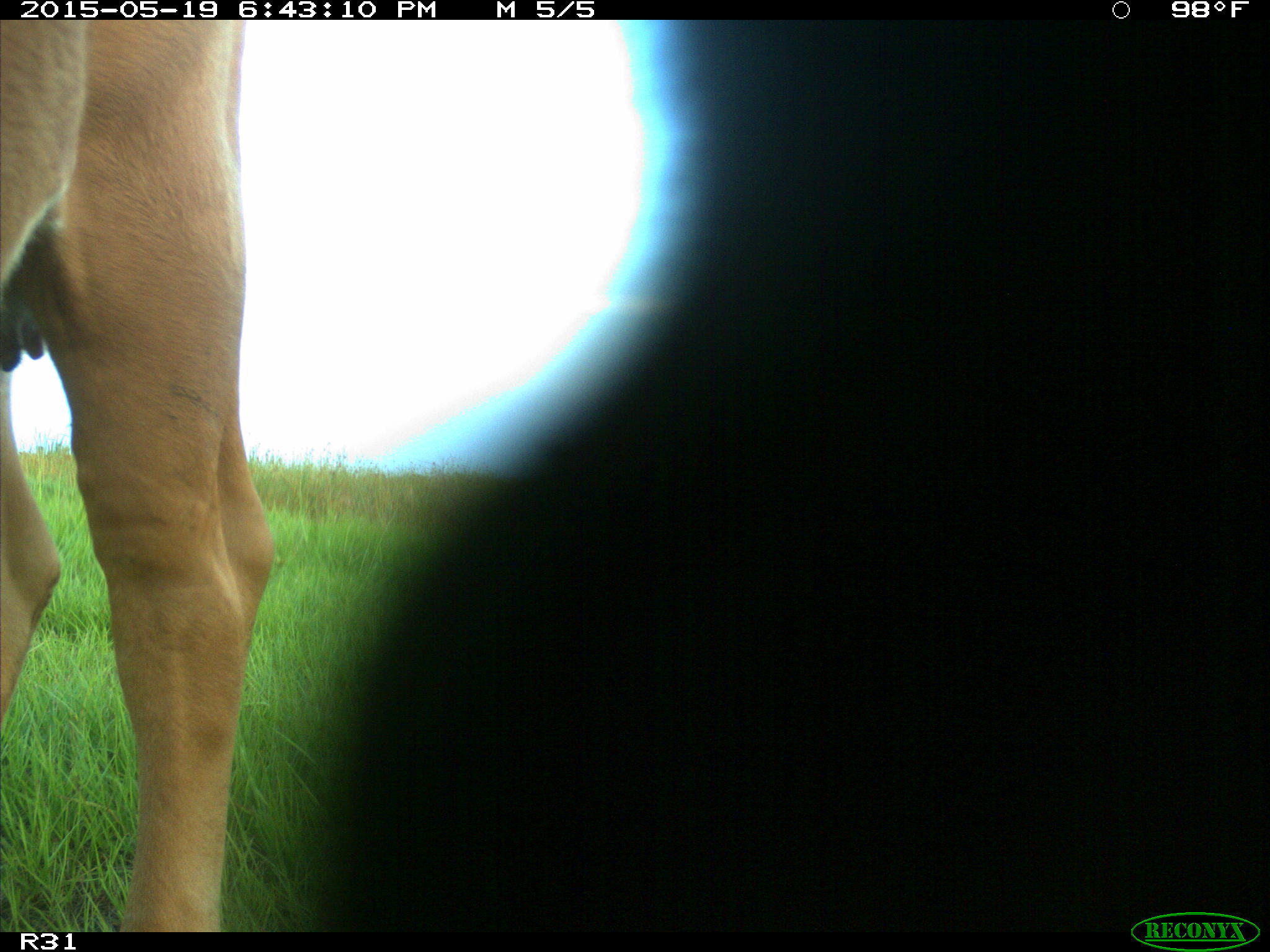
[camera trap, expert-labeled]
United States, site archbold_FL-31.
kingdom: Animalia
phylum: Chordata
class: Mammalia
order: Artiodactyla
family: Bovidae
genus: Bos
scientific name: Bos taurus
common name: domestic cow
Bos taurus (domestic cow).